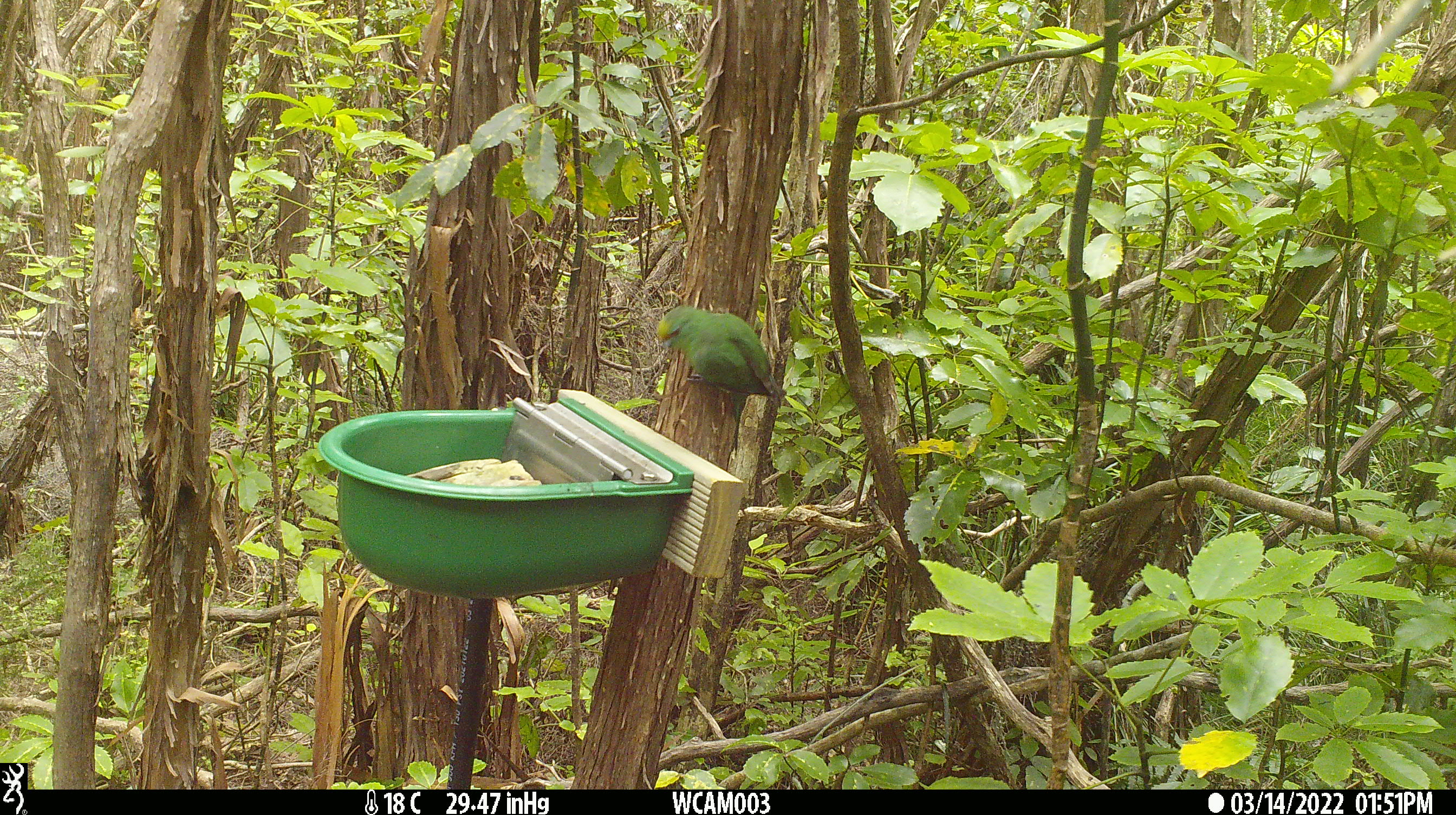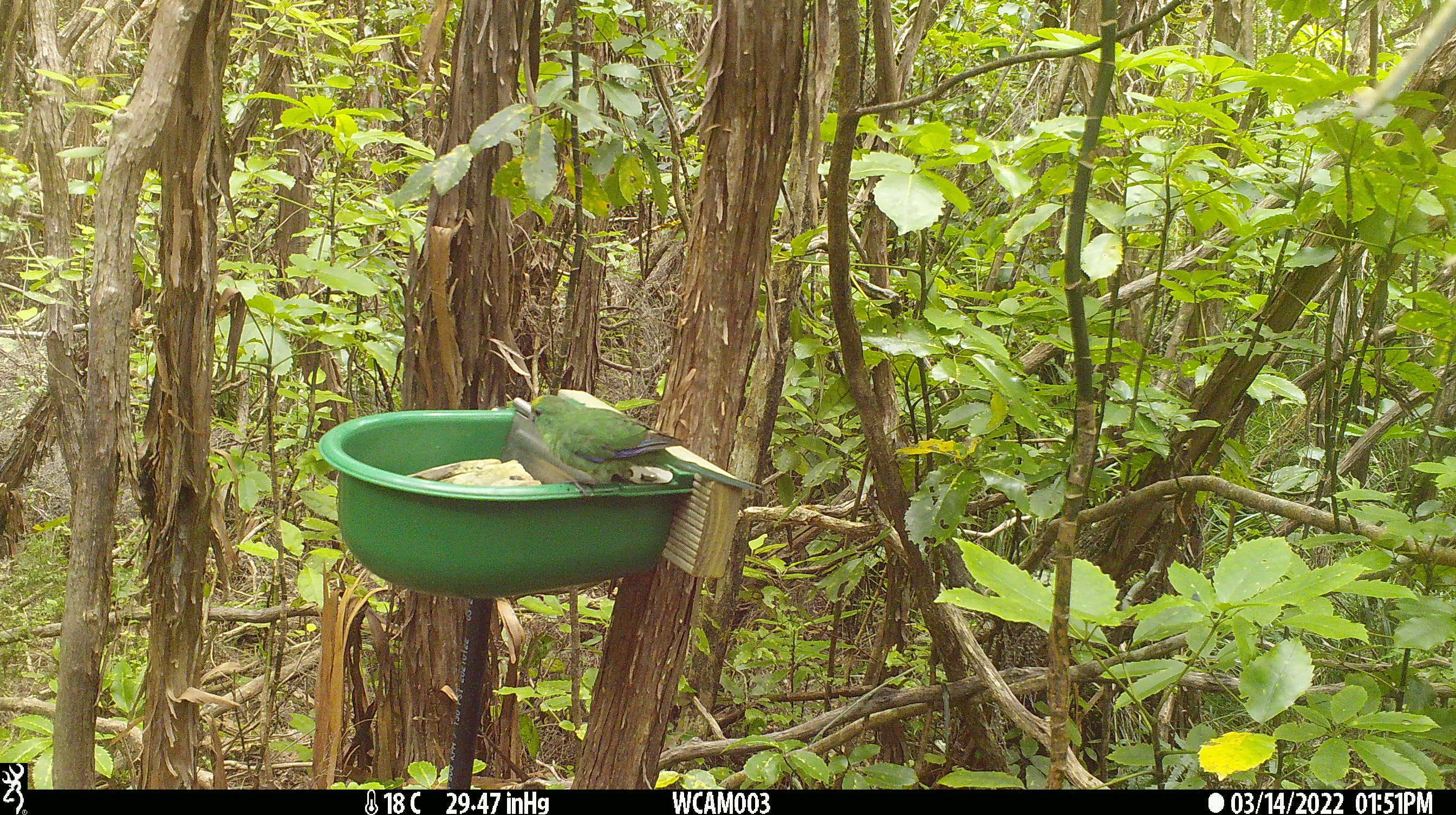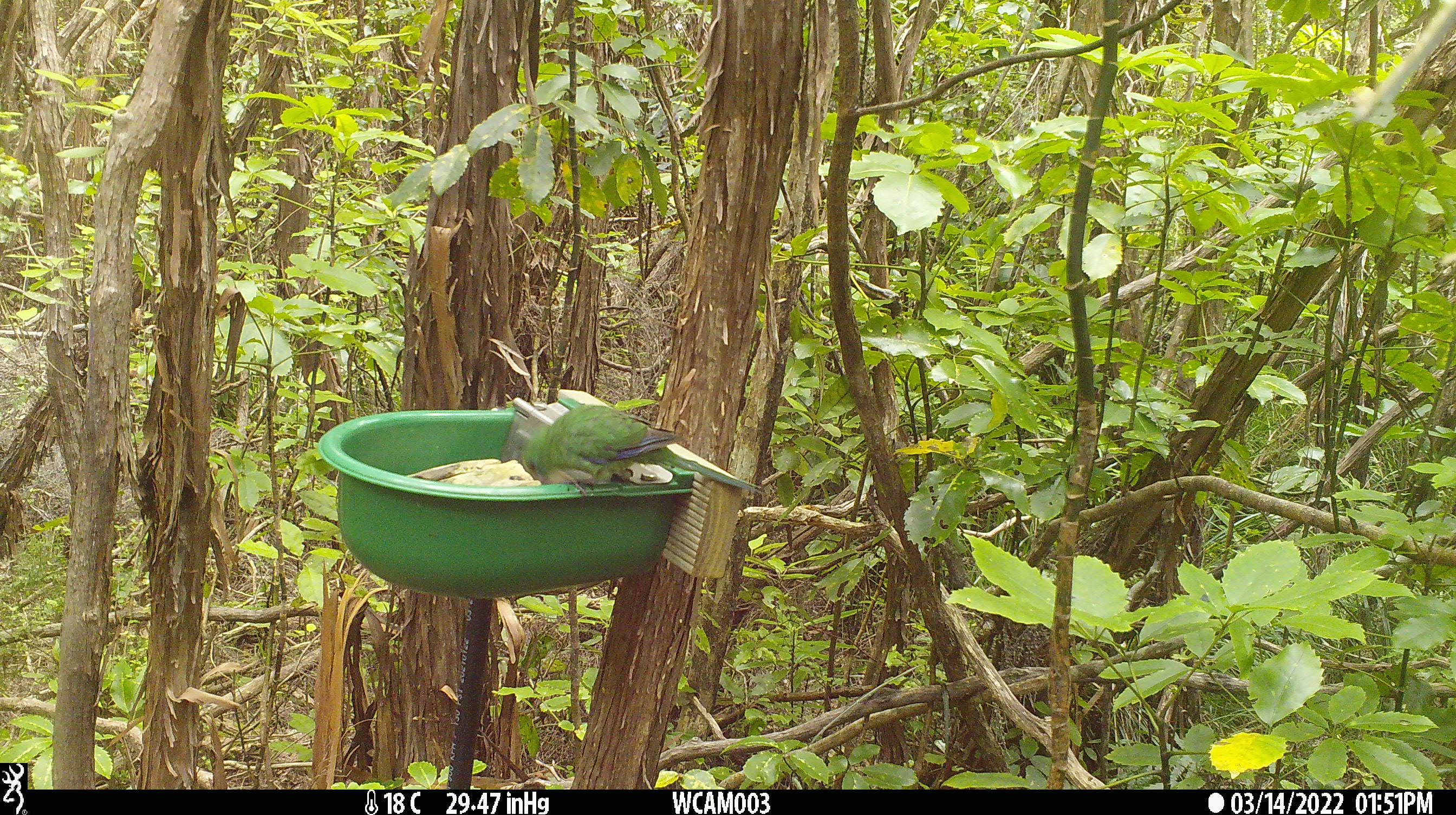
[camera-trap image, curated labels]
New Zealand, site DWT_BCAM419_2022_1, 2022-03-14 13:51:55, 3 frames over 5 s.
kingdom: Animalia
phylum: Chordata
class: Aves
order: Psittaciformes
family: Psittaculidae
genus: Cyanoramphus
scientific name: Cyanoramphus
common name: parakeet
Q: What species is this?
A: Parakeet (Cyanoramphus).